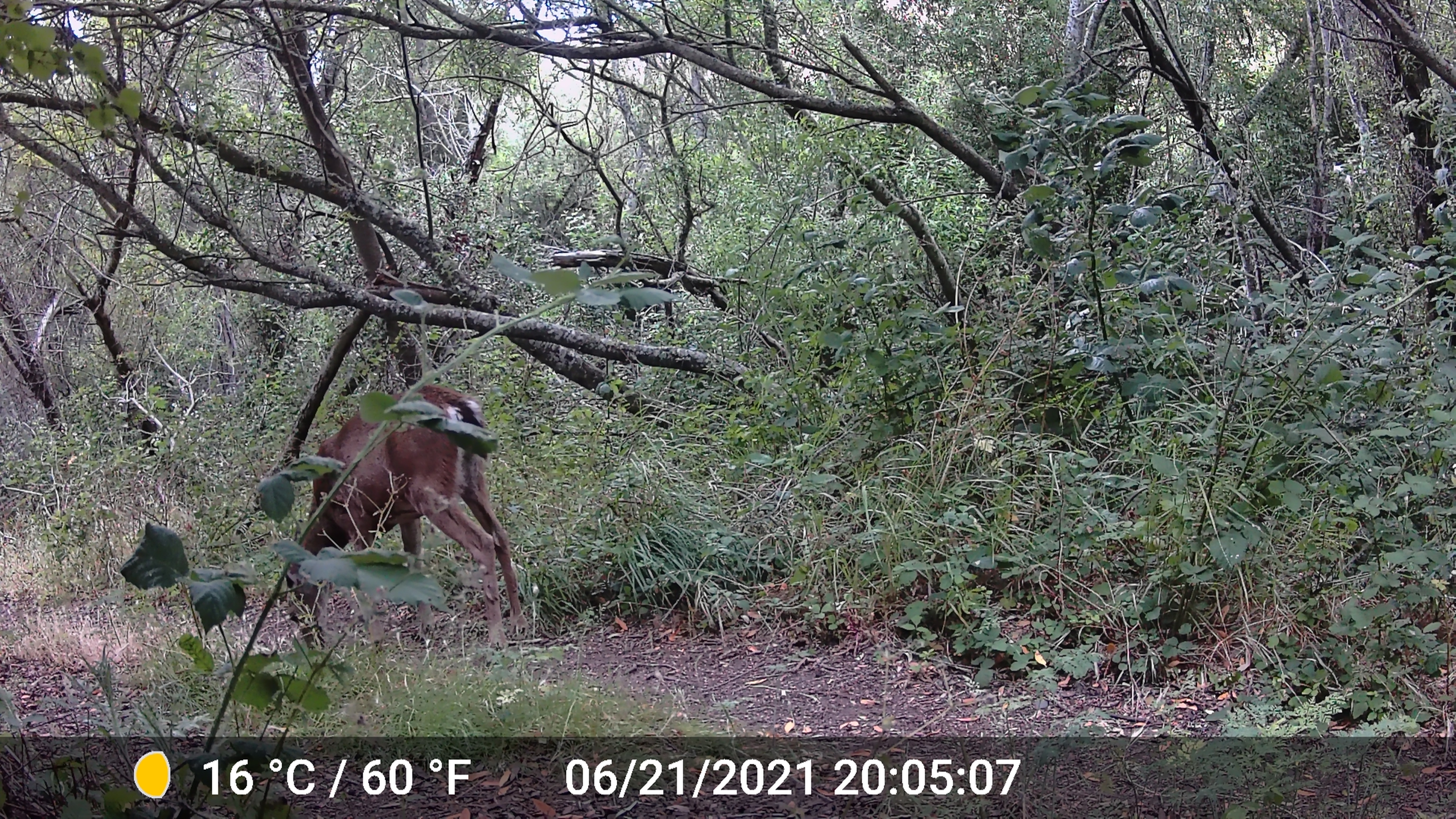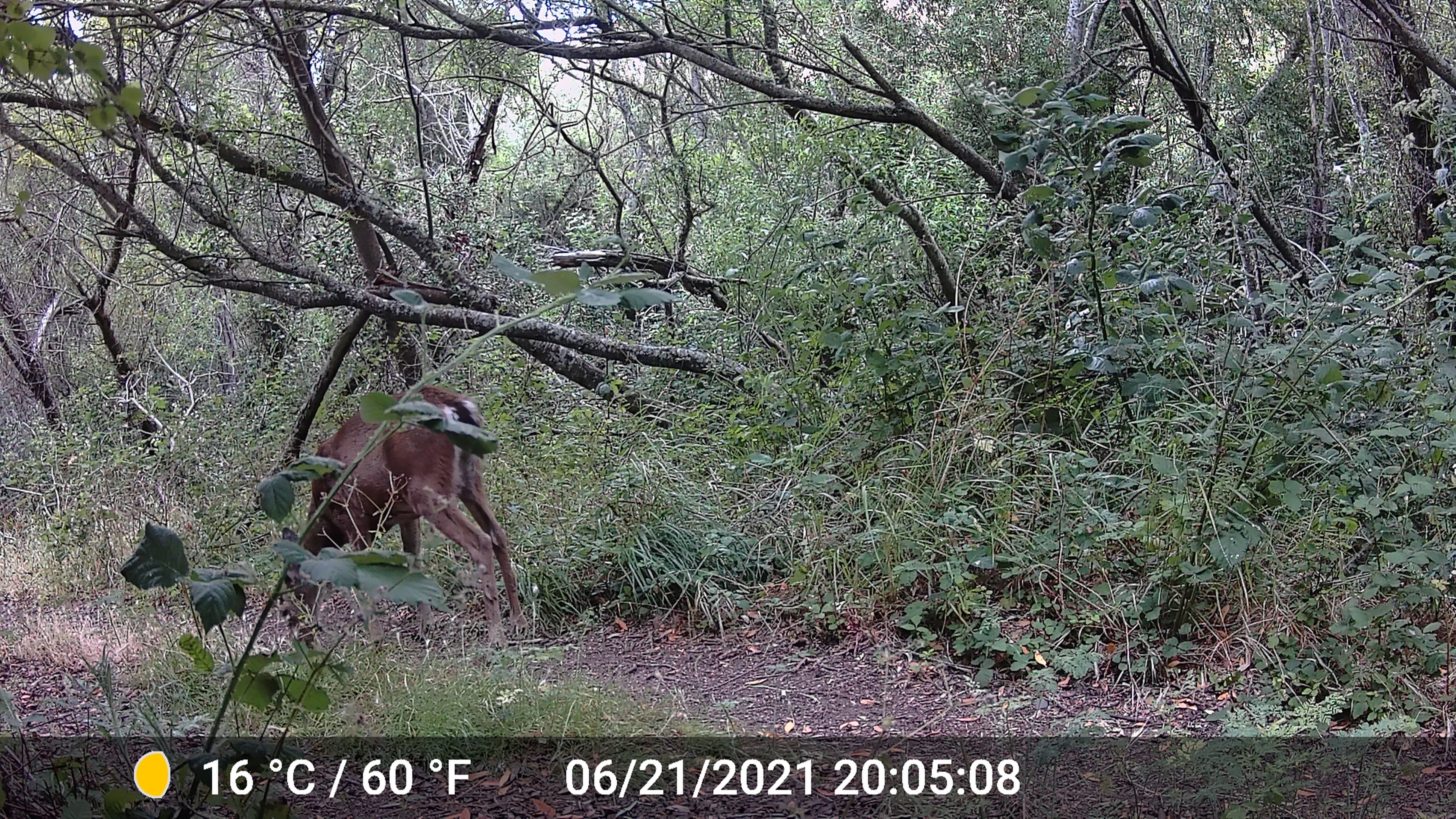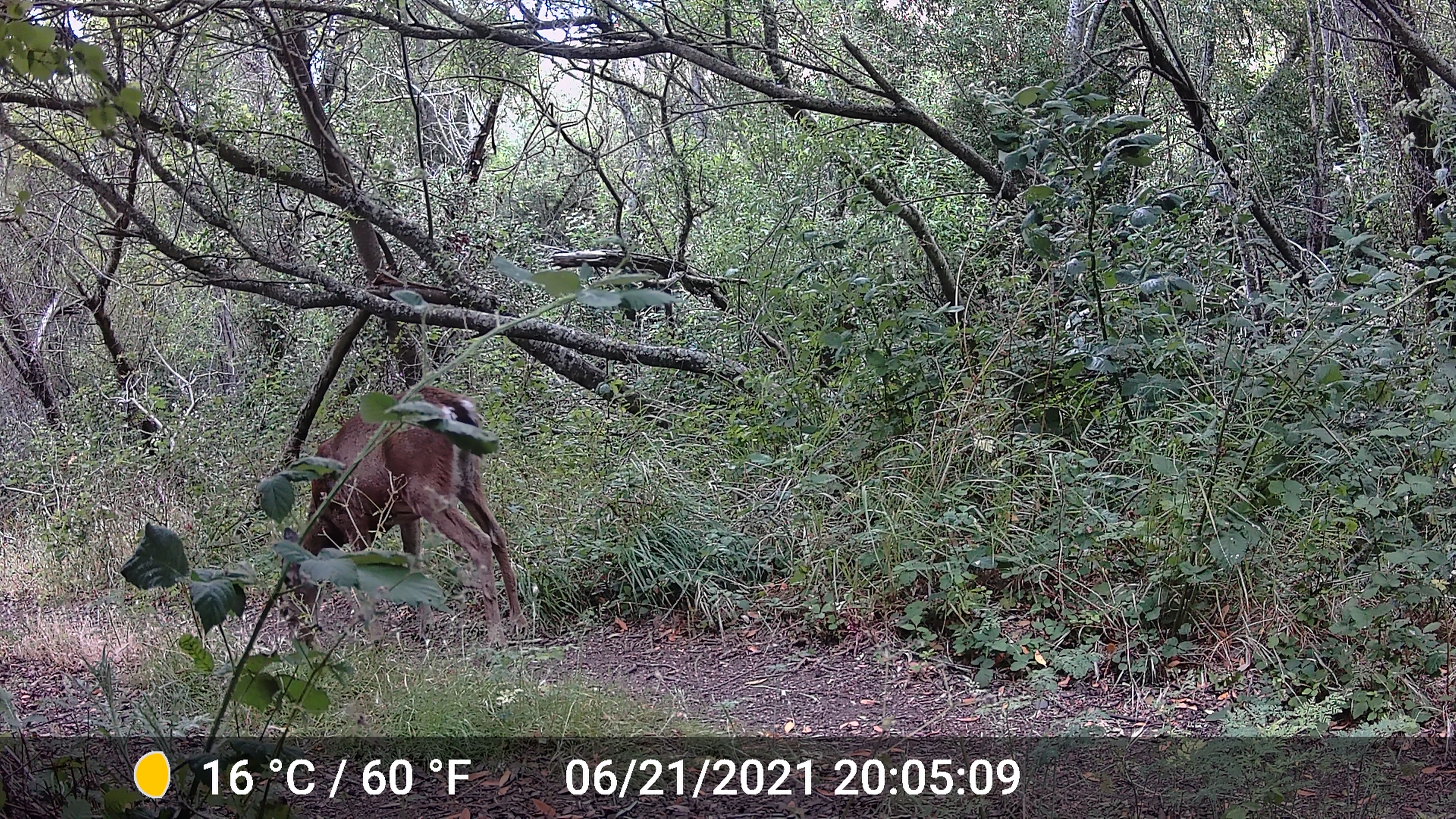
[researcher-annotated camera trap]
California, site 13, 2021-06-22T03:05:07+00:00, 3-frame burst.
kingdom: Animalia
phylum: Chordata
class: Mammalia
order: Artiodactyla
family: Cervidae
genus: Odocoileus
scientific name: Odocoileus hemionus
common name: mule deer